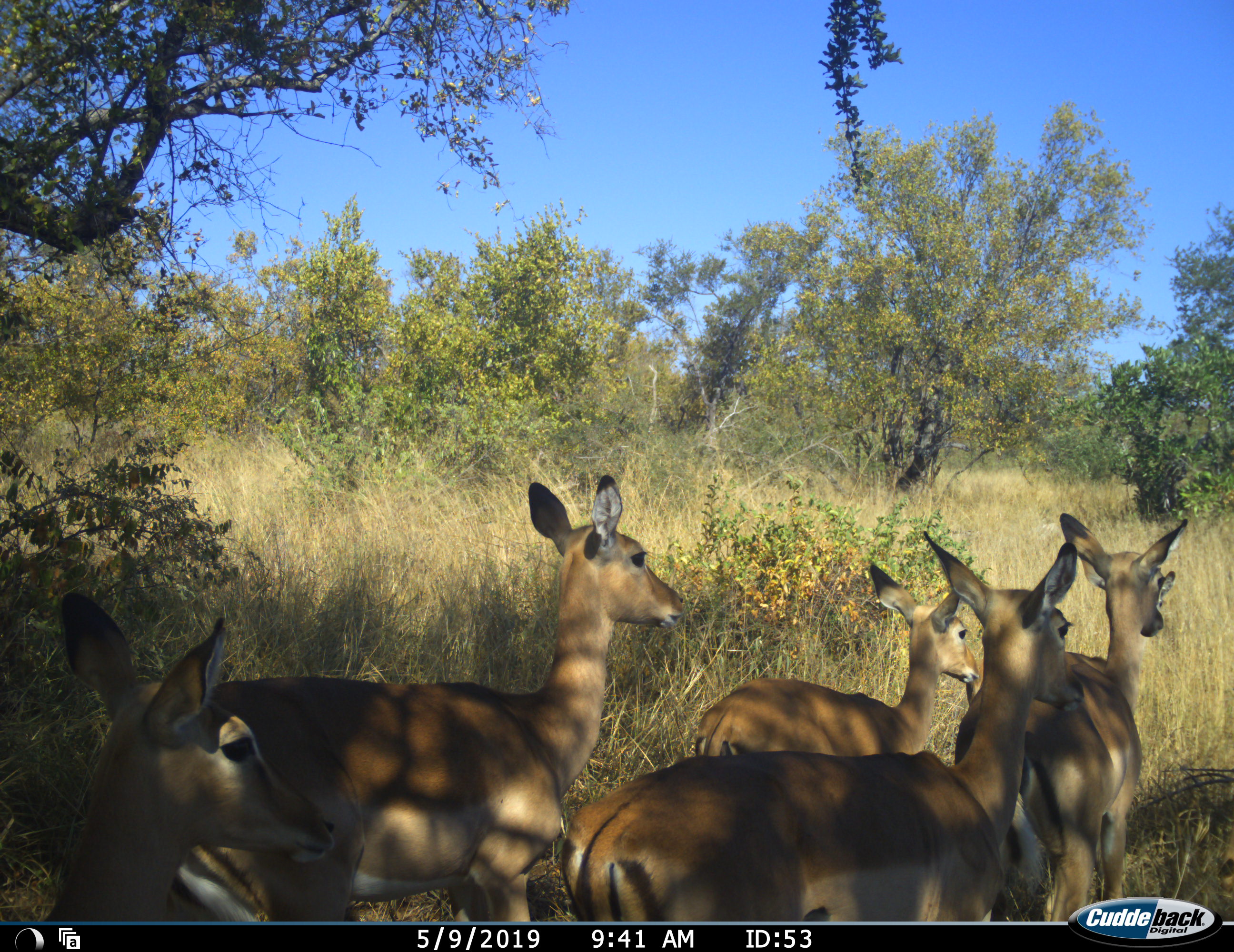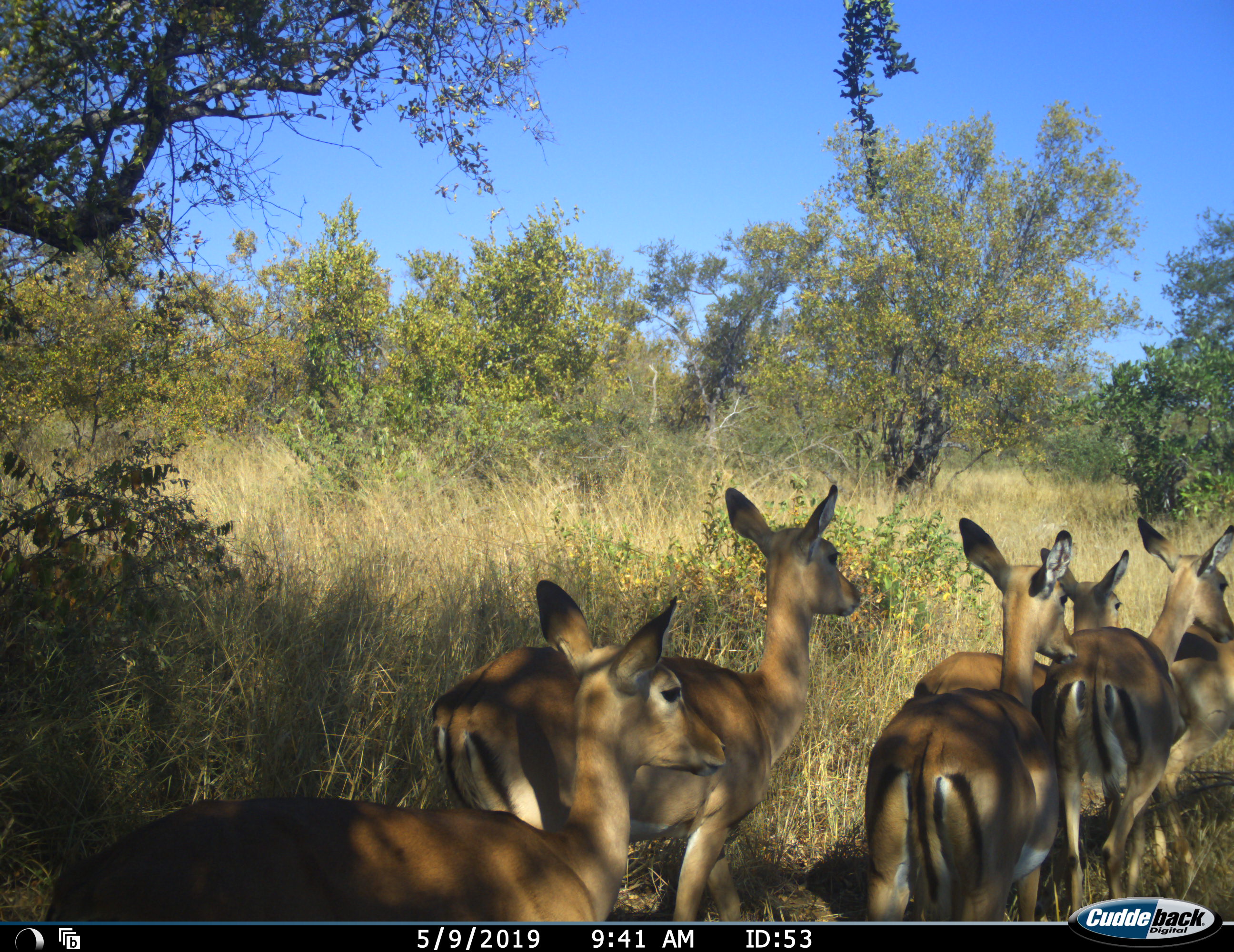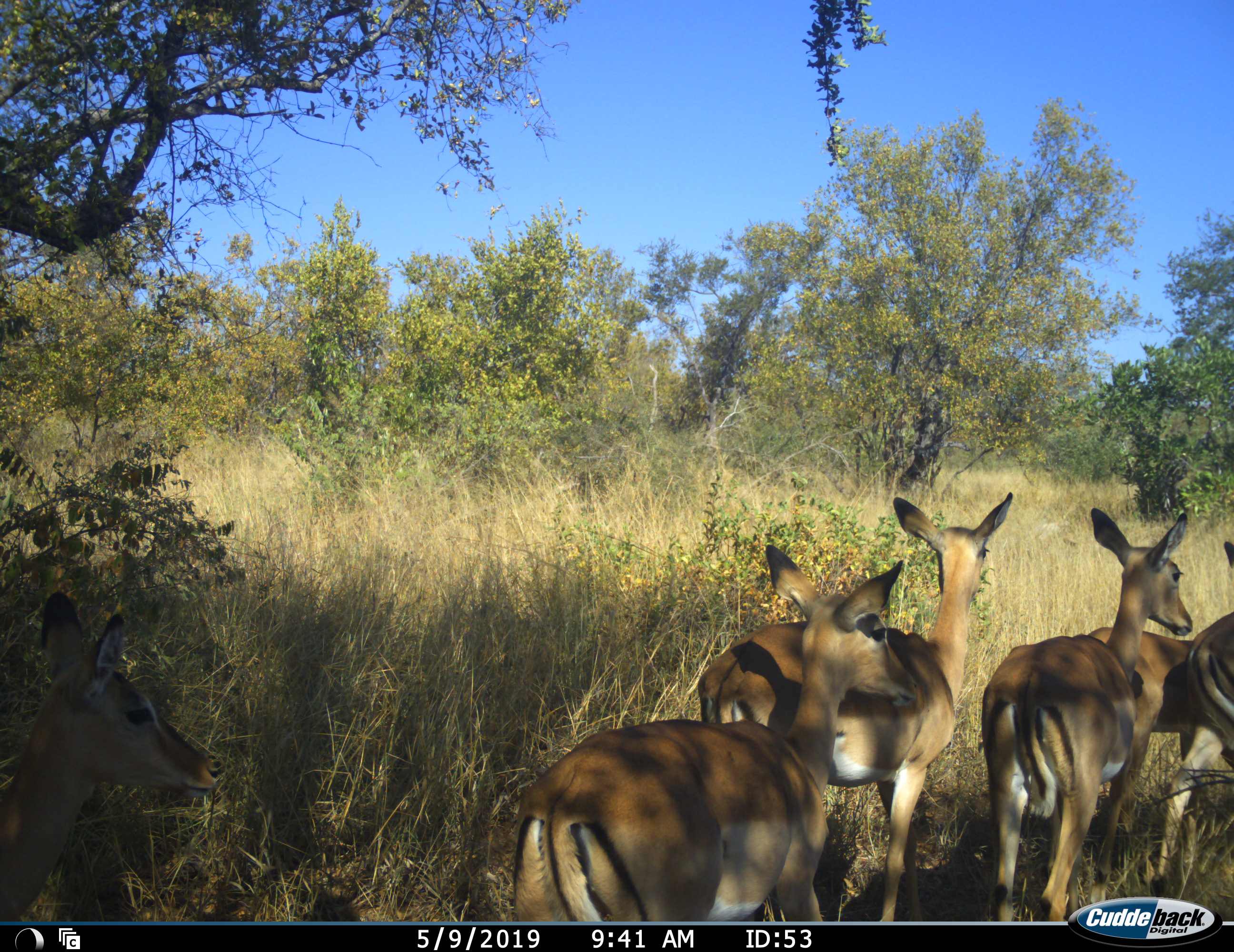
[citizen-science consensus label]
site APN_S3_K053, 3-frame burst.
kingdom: Animalia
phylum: Chordata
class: Mammalia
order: Artiodactyla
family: Bovidae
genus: Aepyceros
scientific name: Aepyceros melampus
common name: impala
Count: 5.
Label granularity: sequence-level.